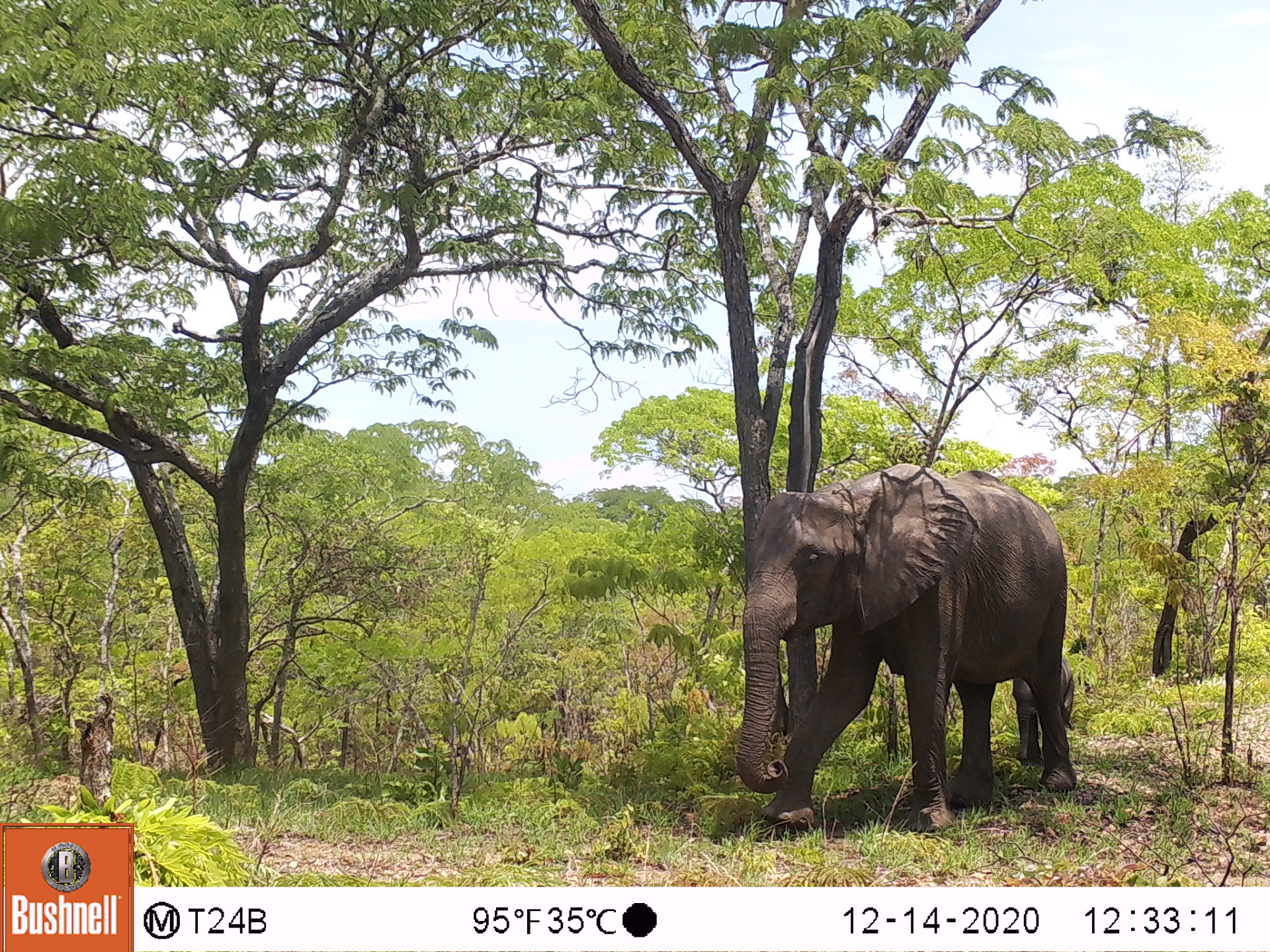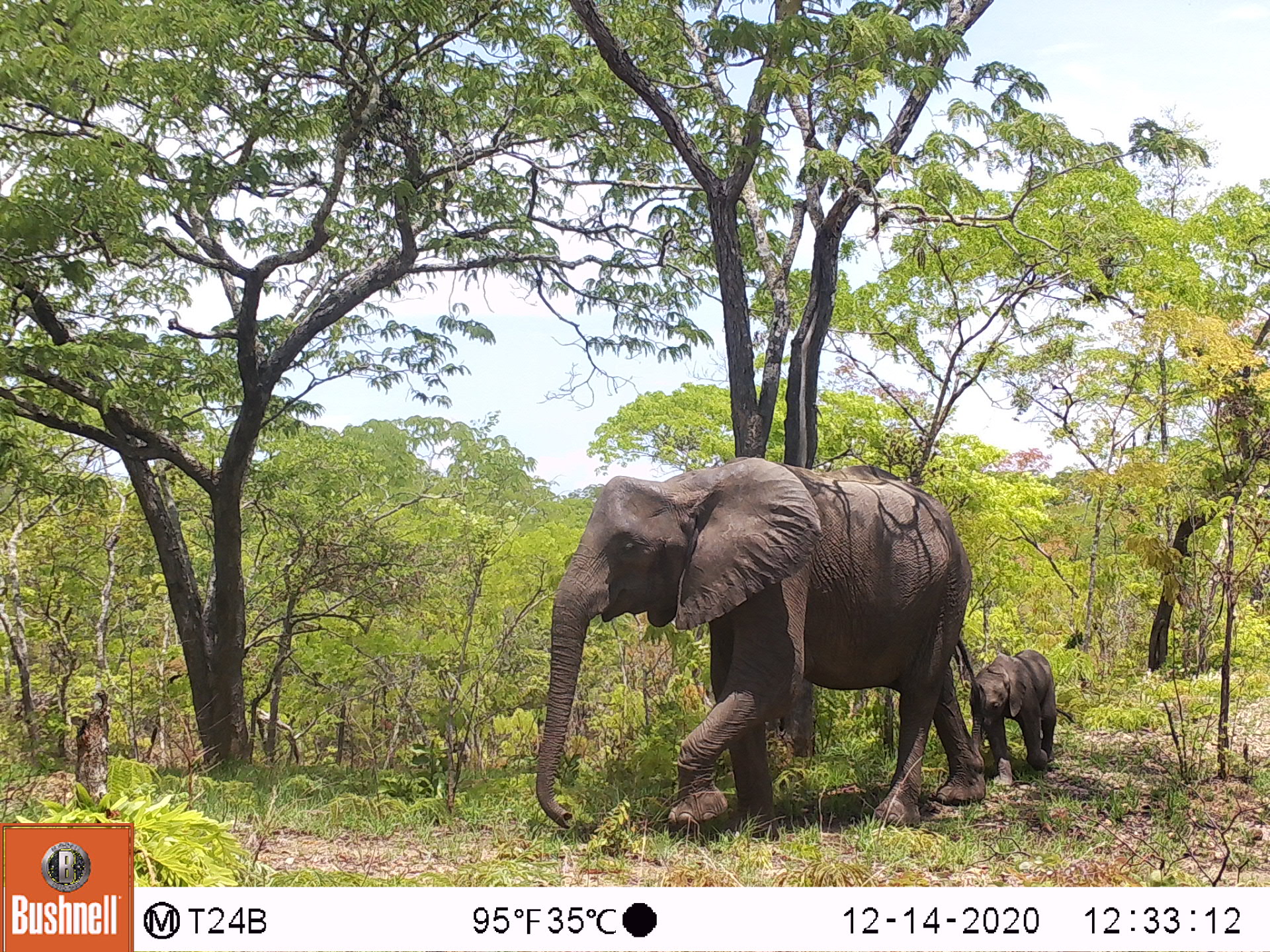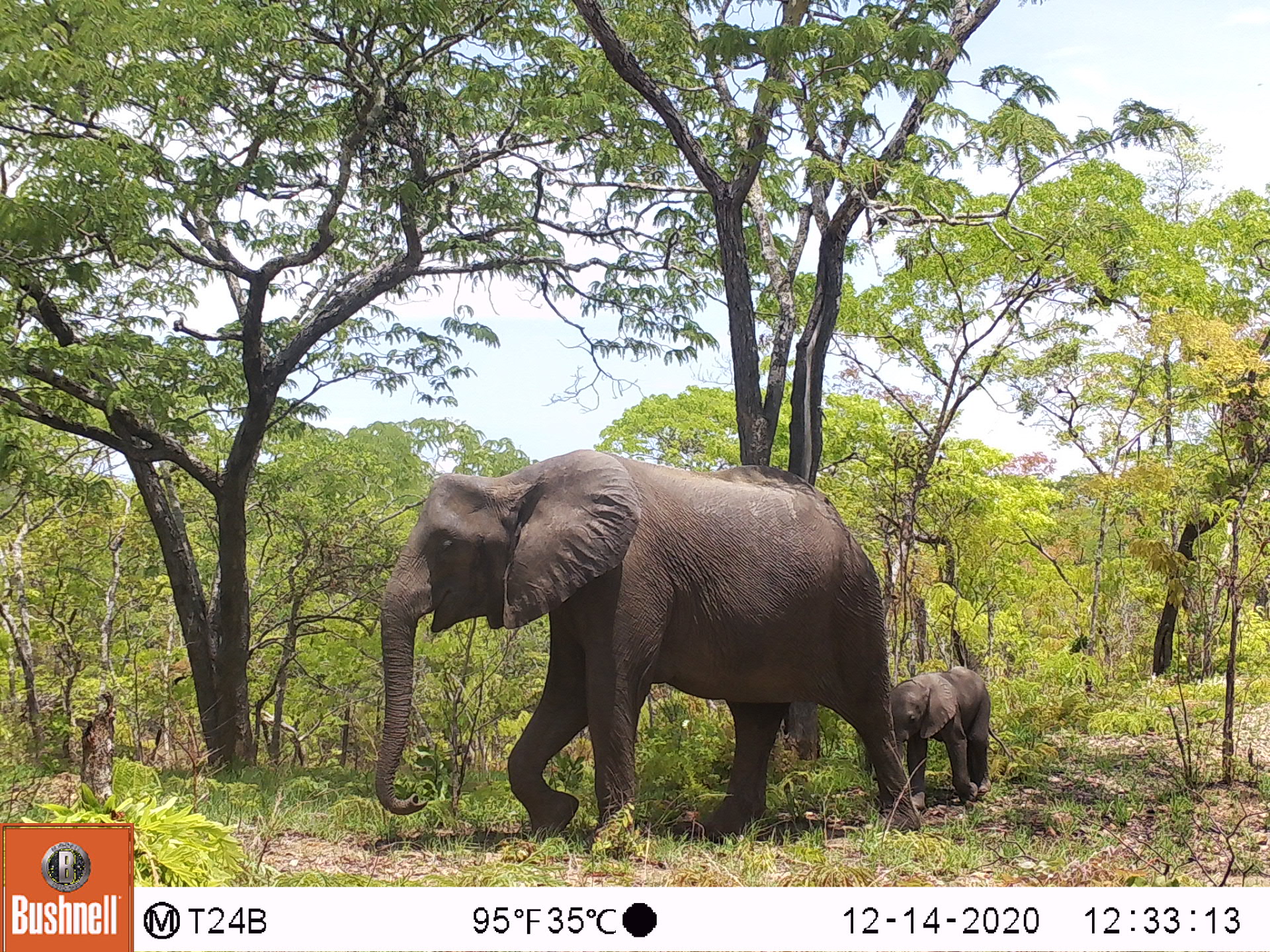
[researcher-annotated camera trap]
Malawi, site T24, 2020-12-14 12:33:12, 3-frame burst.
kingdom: Animalia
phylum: Chordata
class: Mammalia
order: Proboscidea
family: Elephantidae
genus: Loxodonta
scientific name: Loxodonta africana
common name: african savanna elephant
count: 2